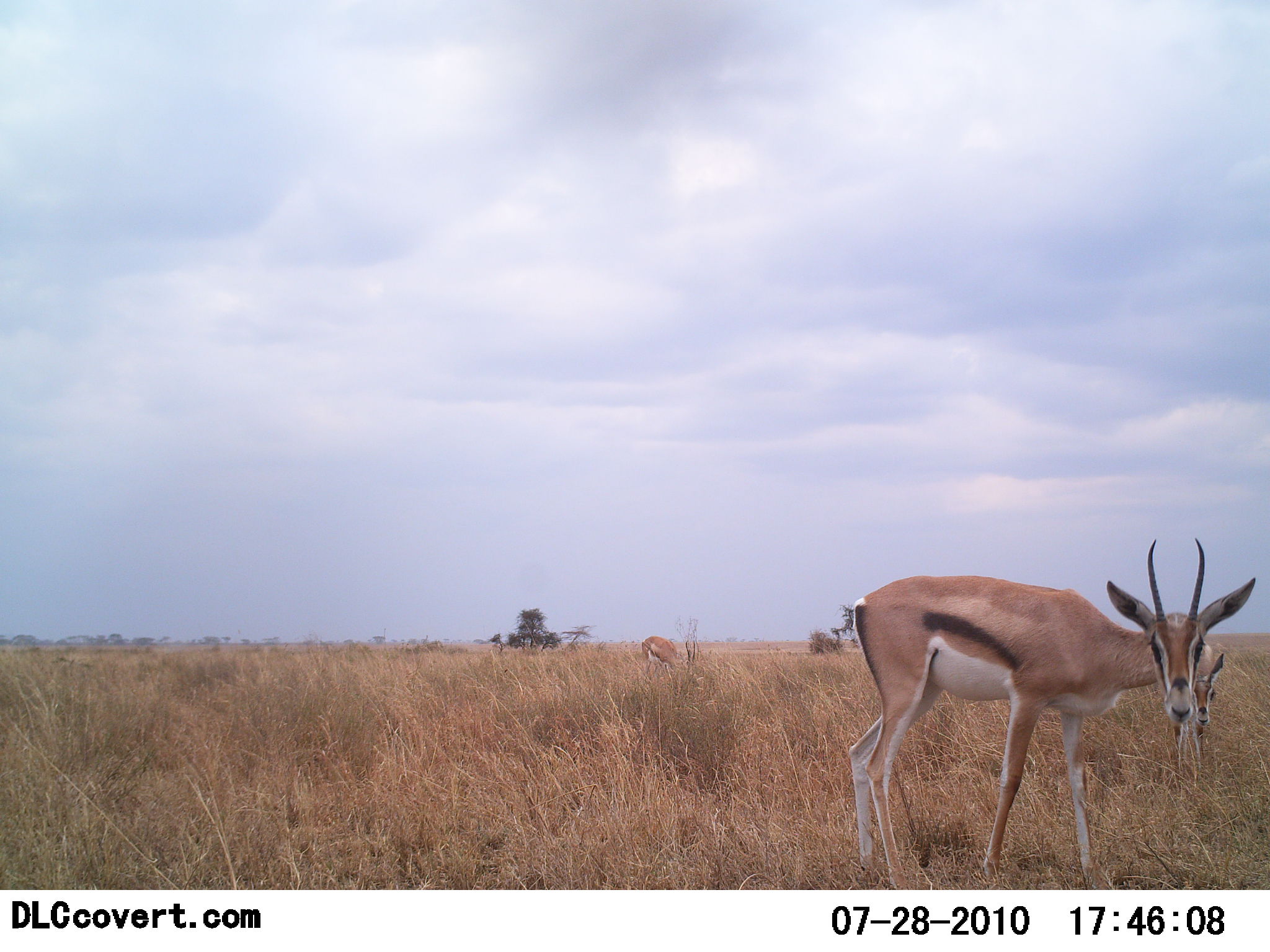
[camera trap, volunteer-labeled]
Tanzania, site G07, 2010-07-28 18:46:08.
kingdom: Animalia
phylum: Chordata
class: Mammalia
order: Artiodactyla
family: Bovidae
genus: Eudorcas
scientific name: Eudorcas thomsonii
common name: thomson's gazelle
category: gazellethomsons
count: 3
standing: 40%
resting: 0%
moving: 7%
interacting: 7%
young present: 0%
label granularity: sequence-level